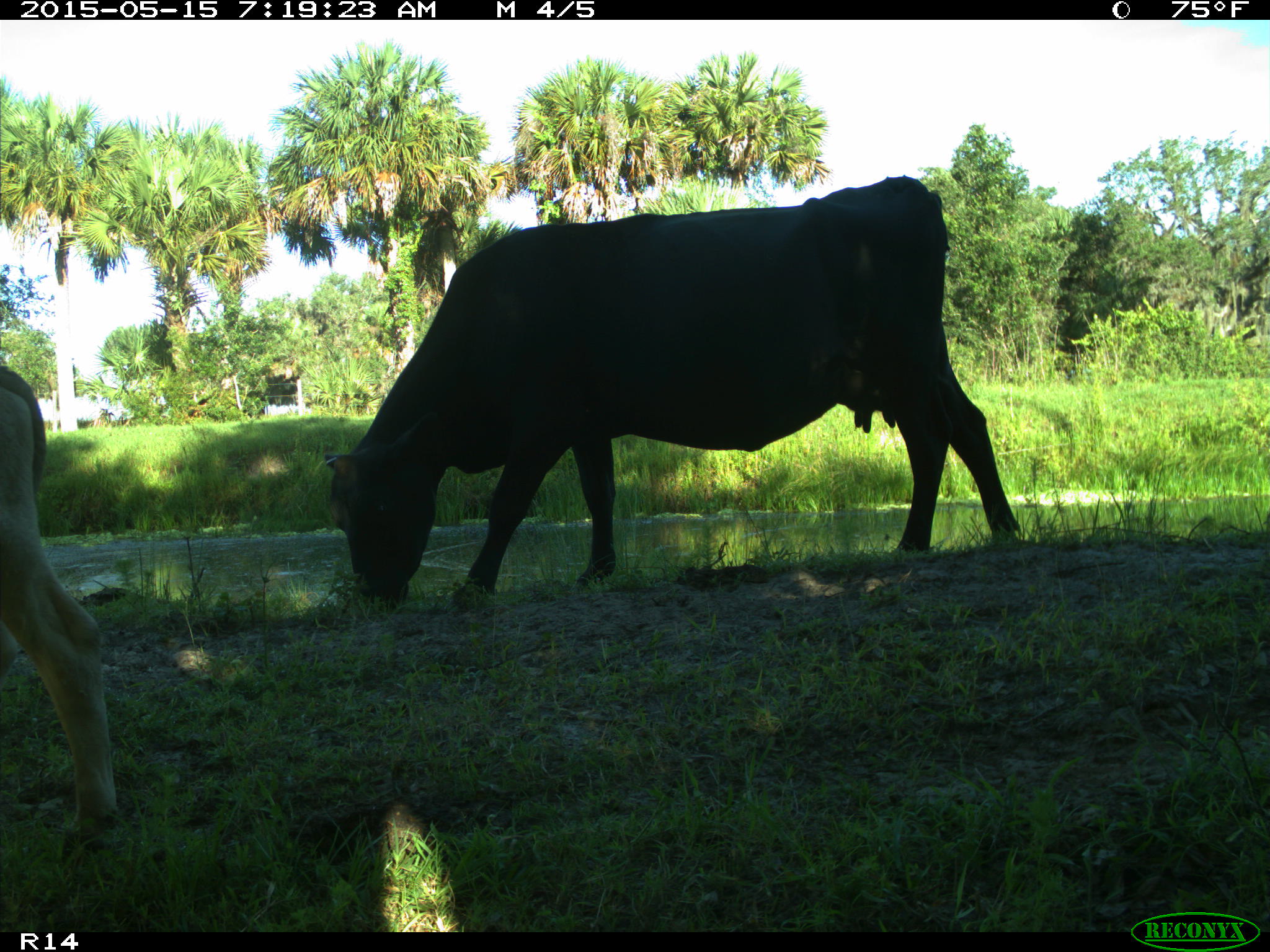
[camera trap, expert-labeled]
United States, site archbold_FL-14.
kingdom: Animalia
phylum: Chordata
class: Mammalia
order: Artiodactyla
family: Bovidae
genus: Bos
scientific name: Bos taurus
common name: domestic cow